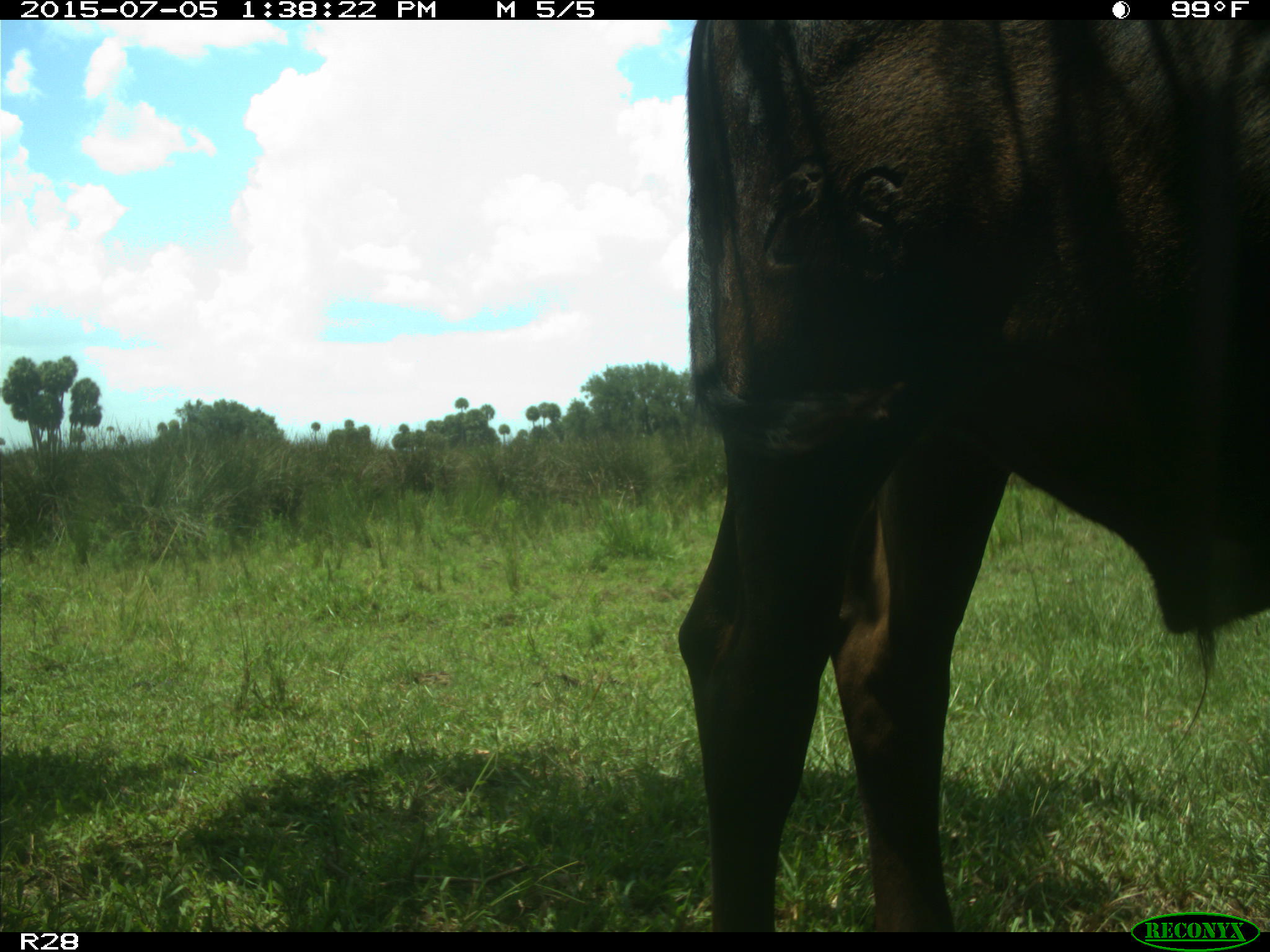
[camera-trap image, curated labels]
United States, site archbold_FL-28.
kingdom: Animalia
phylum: Chordata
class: Mammalia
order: Artiodactyla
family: Bovidae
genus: Bos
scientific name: Bos taurus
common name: domestic cow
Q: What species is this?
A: Bos taurus (domestic cow).